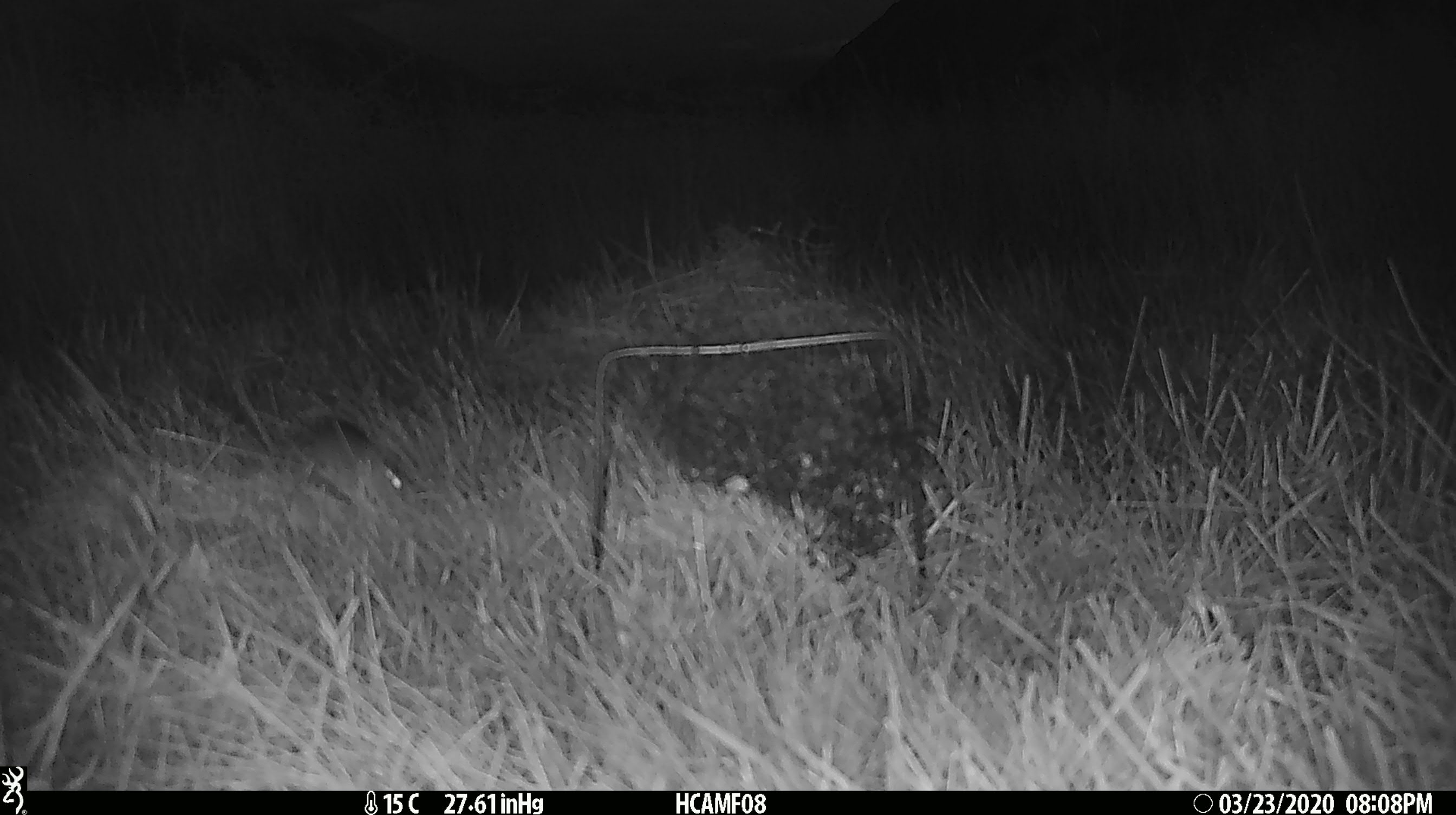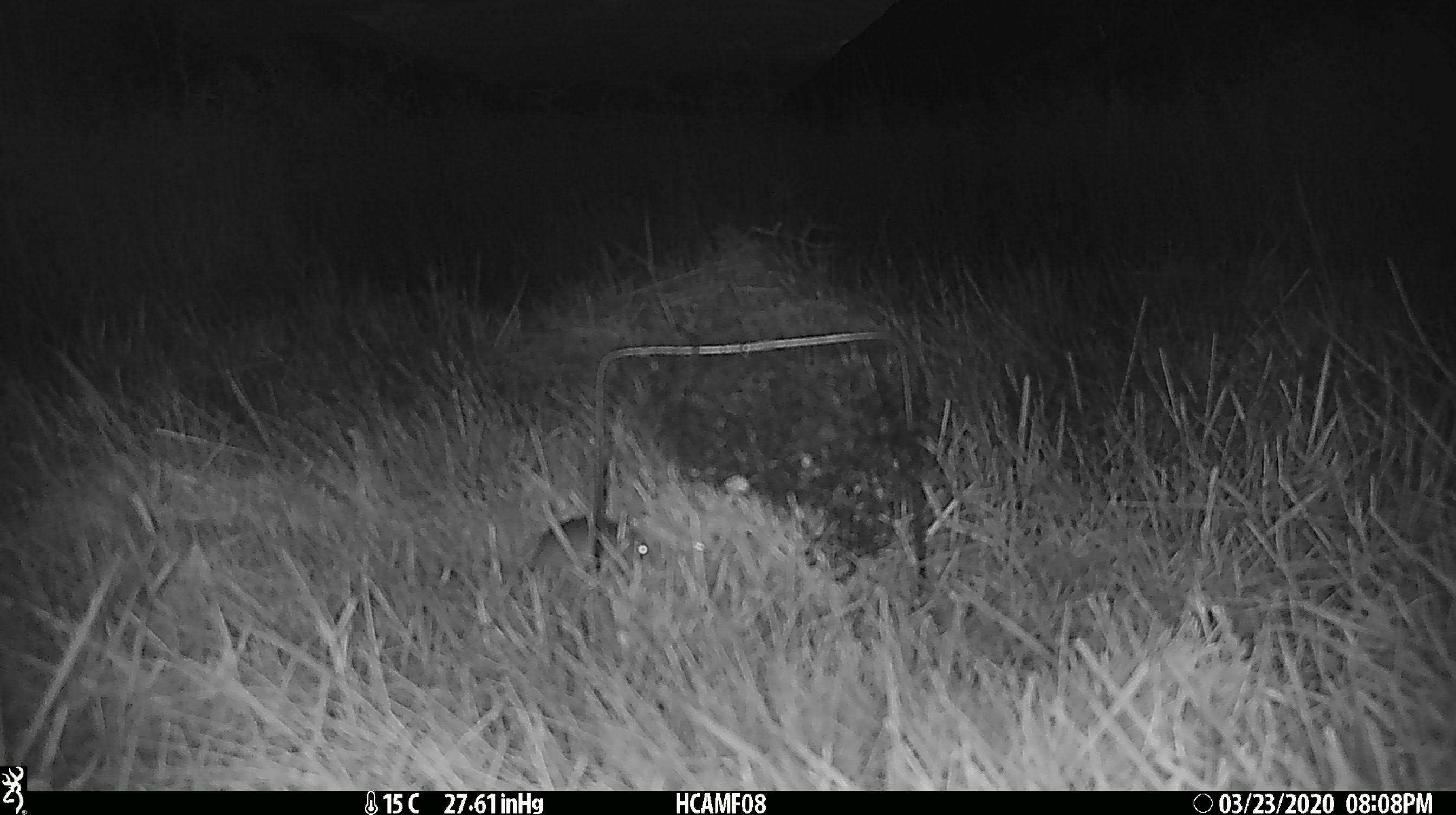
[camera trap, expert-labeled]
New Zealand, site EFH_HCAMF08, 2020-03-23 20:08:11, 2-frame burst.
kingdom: Animalia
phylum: Chordata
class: Mammalia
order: Rodentia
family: Muridae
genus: Mus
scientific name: Mus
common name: mouse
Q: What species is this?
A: Mouse (Mus).